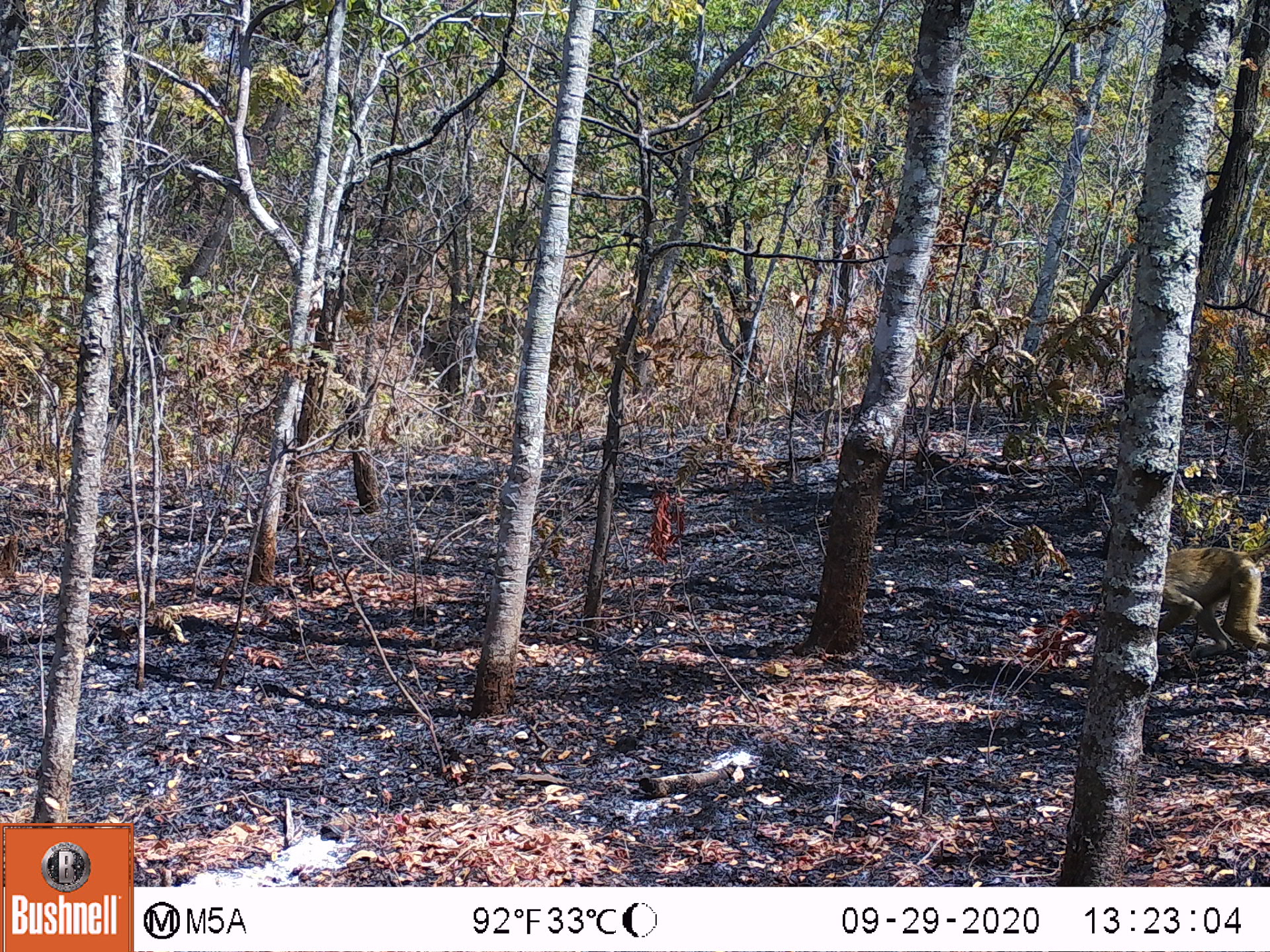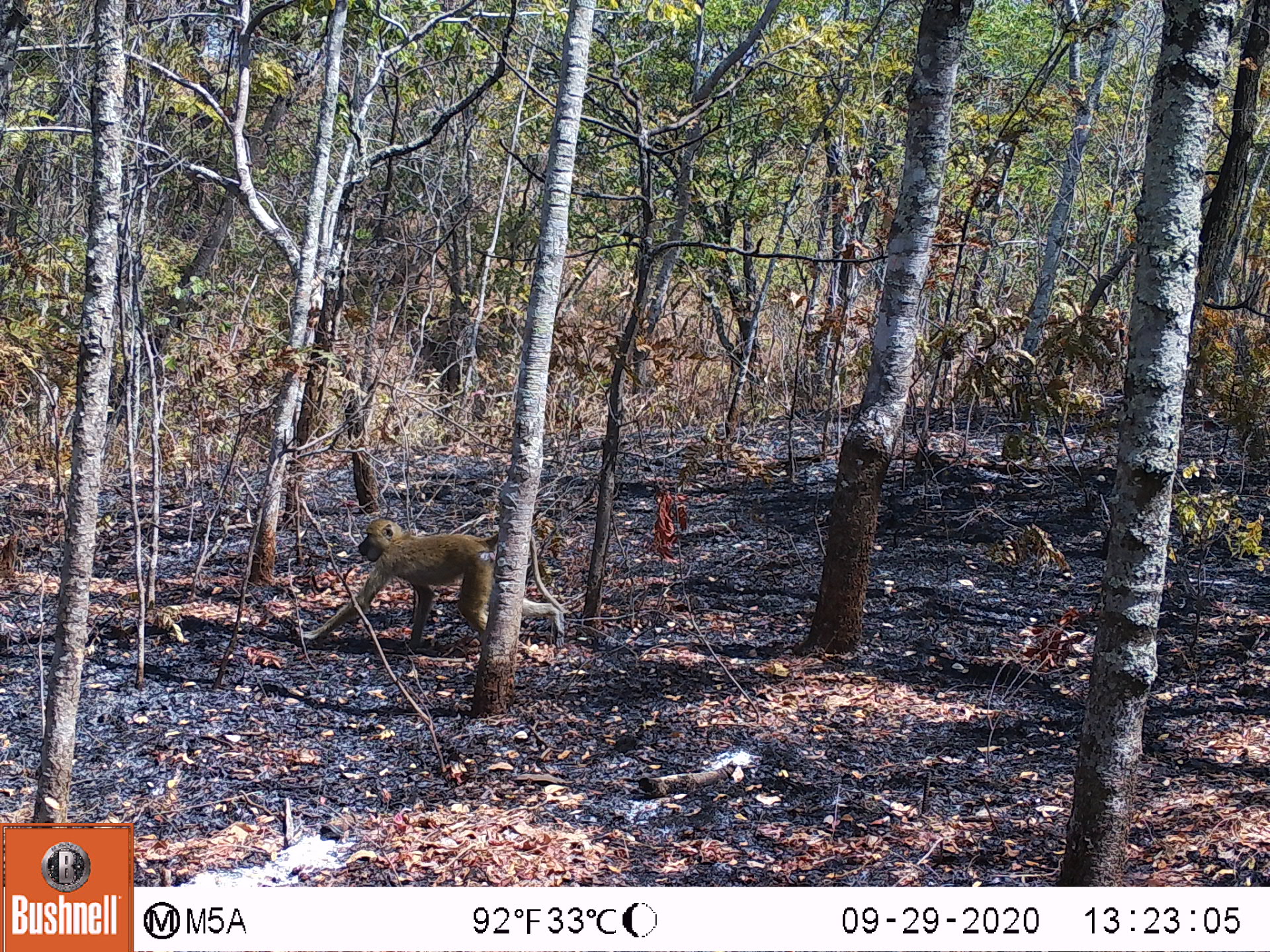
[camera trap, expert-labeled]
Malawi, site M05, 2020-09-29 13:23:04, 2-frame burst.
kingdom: Animalia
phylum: Chordata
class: Mammalia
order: Primates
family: Cercopithecidae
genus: Papio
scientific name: Papio cynocephalus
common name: yellow baboon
Yellow baboon (Papio cynocephalus), count 1.